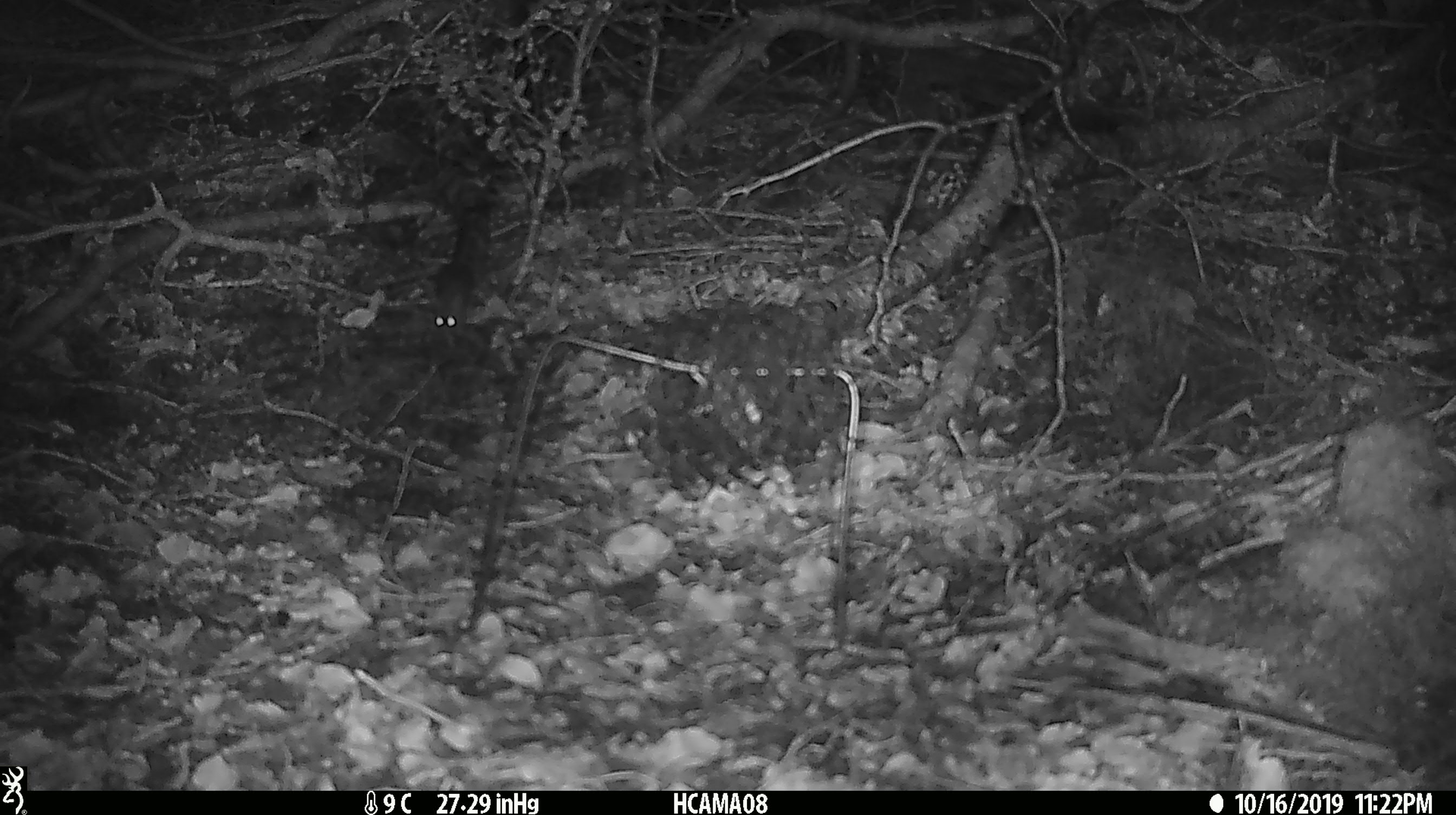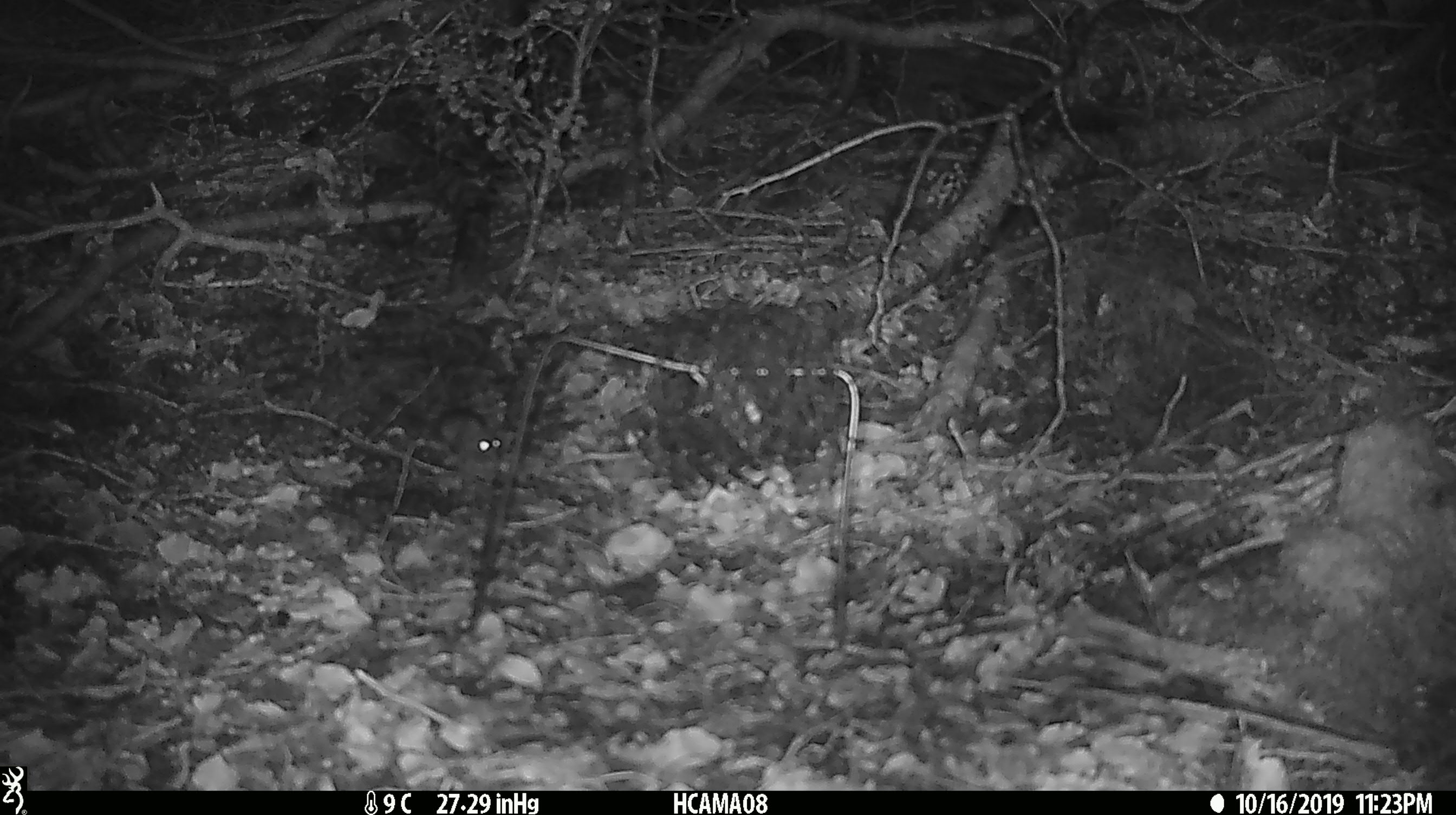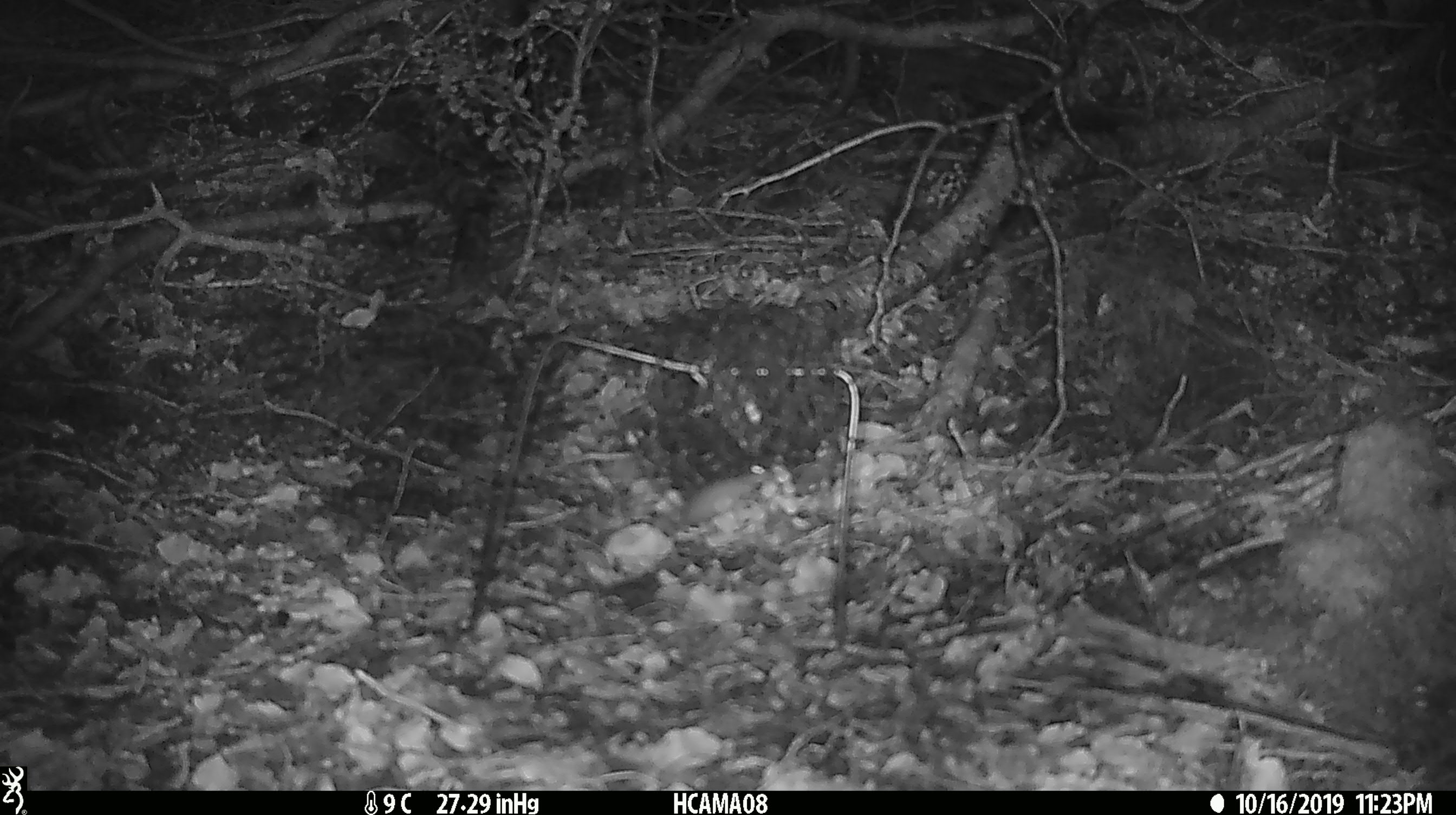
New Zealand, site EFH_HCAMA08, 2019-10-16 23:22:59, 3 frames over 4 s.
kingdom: Animalia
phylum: Chordata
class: Mammalia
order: Rodentia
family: Muridae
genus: Mus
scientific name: Mus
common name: mouse